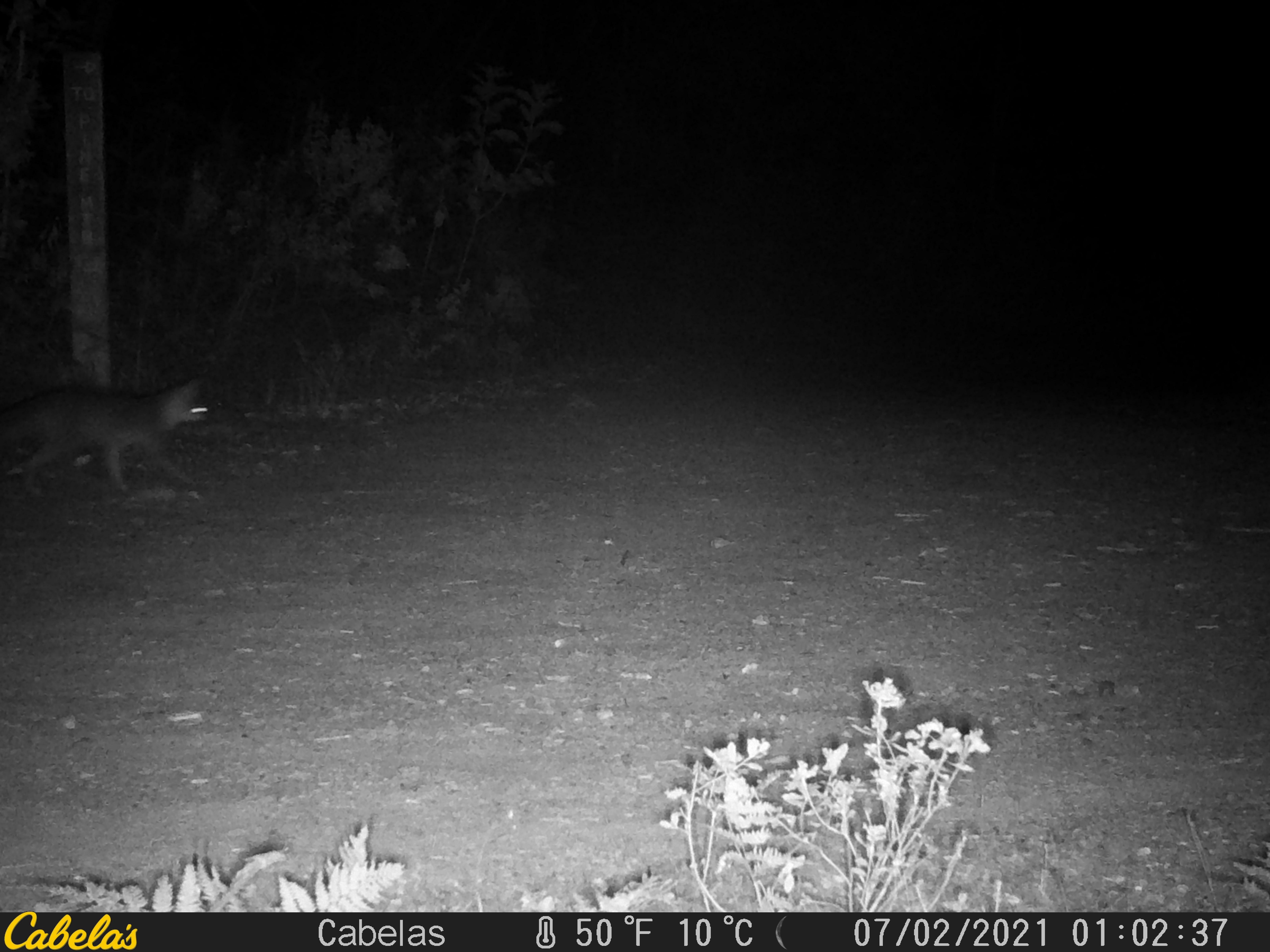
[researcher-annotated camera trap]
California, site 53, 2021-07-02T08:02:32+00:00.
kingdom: Animalia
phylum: Chordata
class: Mammalia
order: Carnivora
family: Canidae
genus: Urocyon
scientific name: Urocyon cinereoargenteus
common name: gray fox